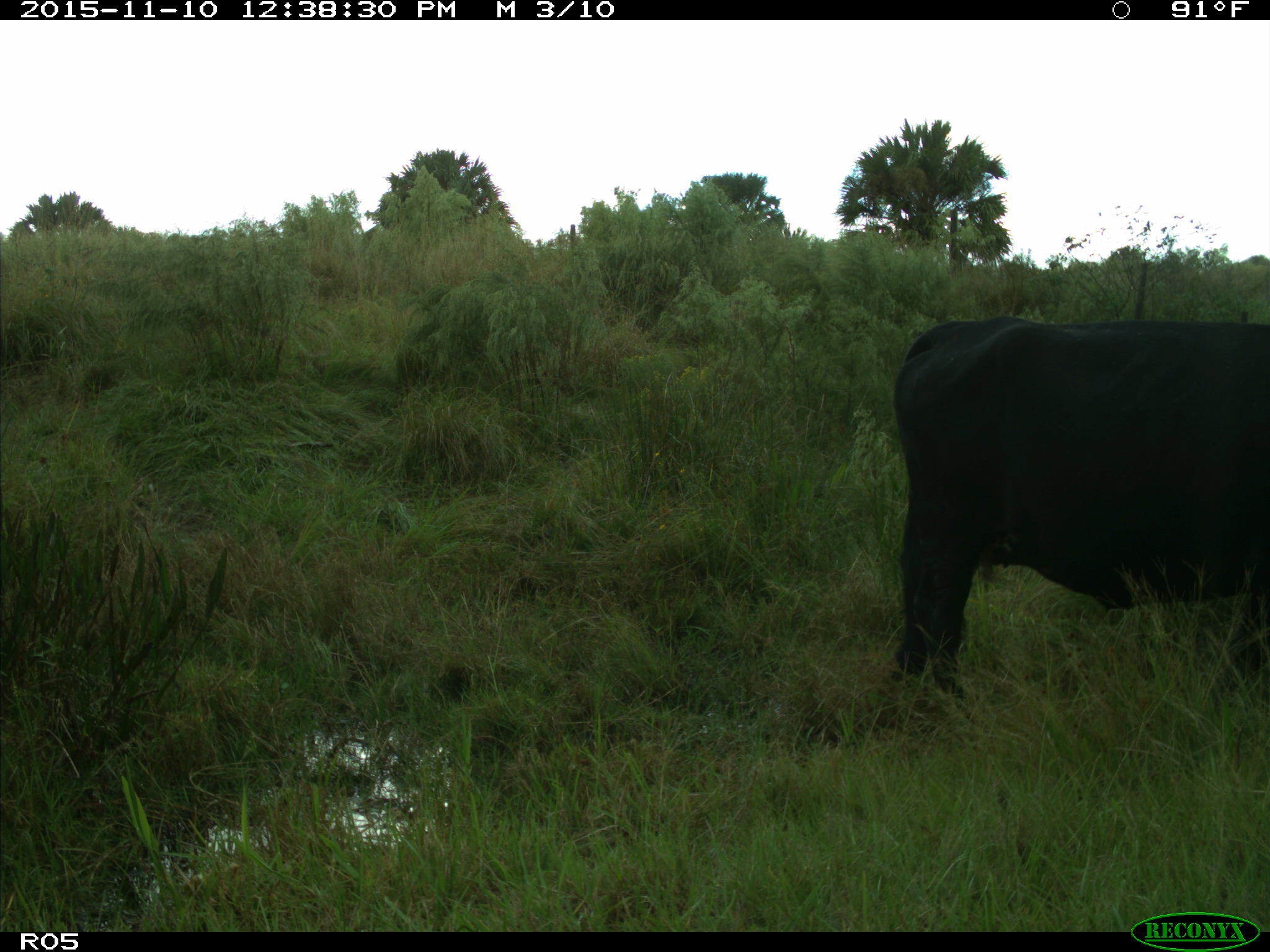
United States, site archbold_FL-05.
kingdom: Animalia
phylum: Chordata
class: Mammalia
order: Artiodactyla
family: Bovidae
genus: Bos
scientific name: Bos taurus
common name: domestic cow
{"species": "Bos taurus (domestic cow)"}